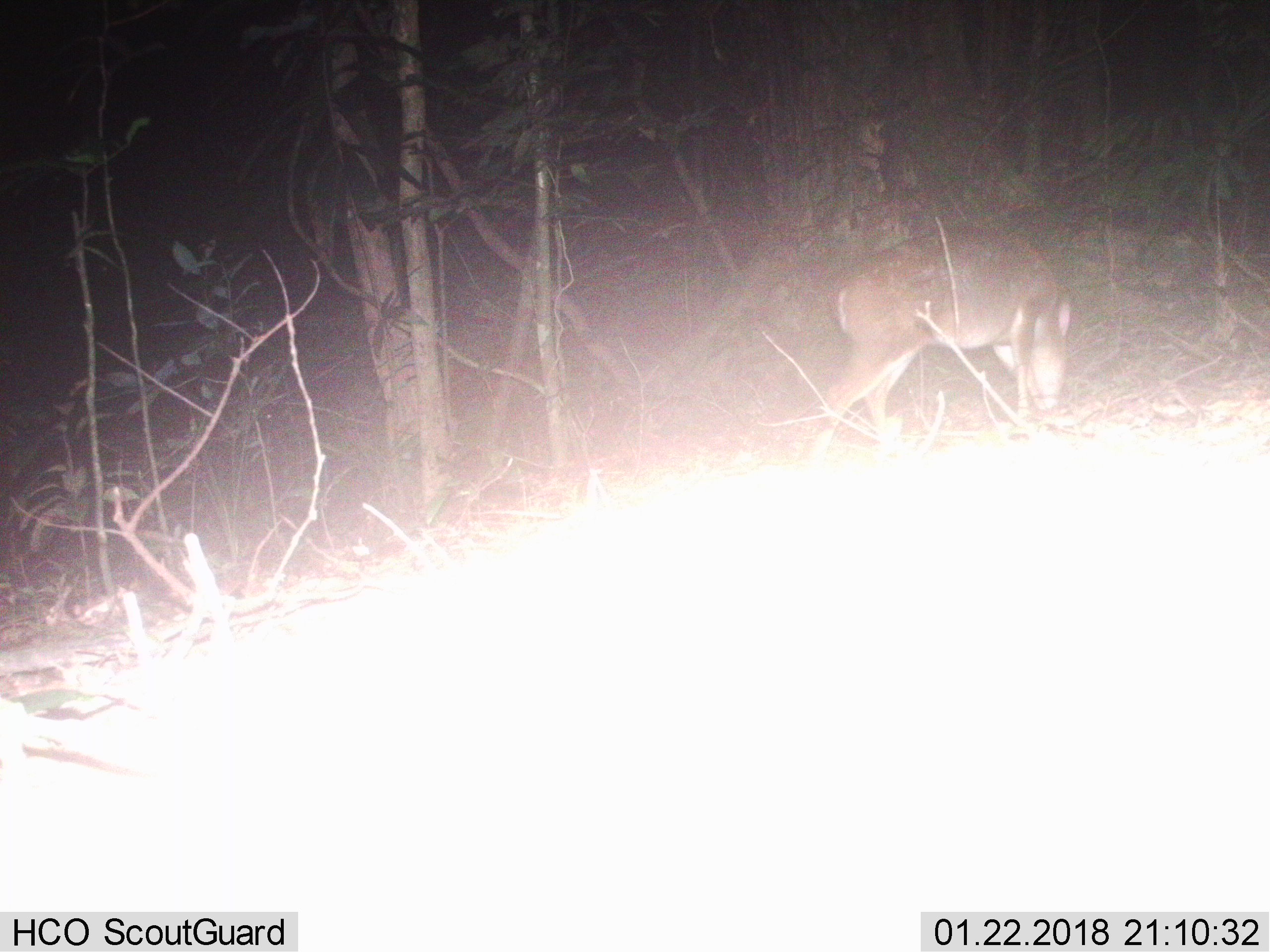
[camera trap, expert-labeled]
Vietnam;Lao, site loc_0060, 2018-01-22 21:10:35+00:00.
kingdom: Animalia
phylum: Chordata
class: Mammalia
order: Artiodactyla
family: Cervidae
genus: Muntiacus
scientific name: Muntiacus vuquangensis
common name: large-antlered muntjac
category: large antlered muntjac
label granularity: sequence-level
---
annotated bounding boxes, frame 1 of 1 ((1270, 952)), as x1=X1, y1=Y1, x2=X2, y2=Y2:
large antlered muntjac: x1=810, y1=226, x2=1070, y2=464